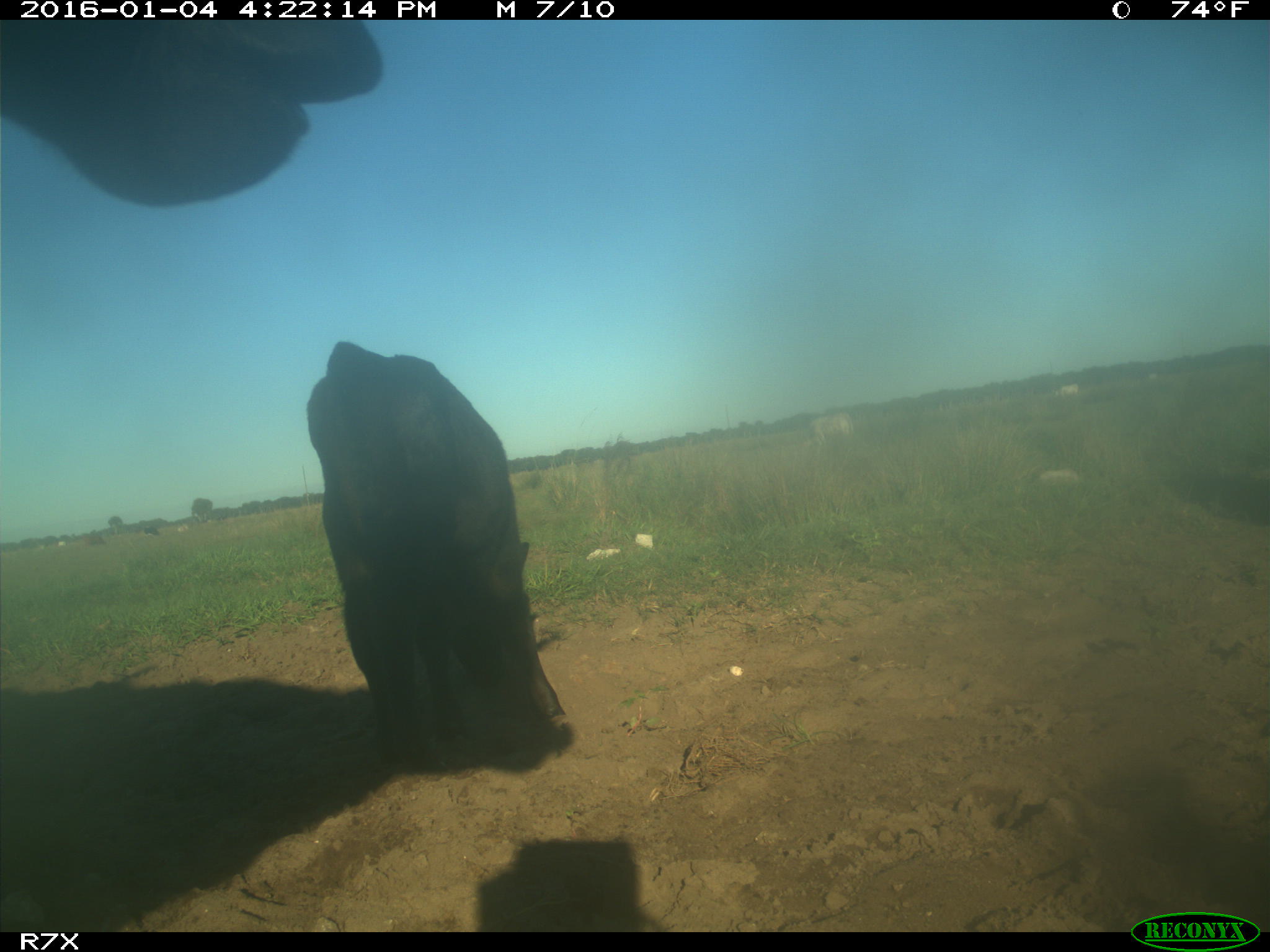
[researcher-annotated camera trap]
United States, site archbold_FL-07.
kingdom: Animalia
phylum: Chordata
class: Mammalia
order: Artiodactyla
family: Bovidae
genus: Bos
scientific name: Bos taurus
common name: domestic cow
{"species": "Bos taurus (domestic cow)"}